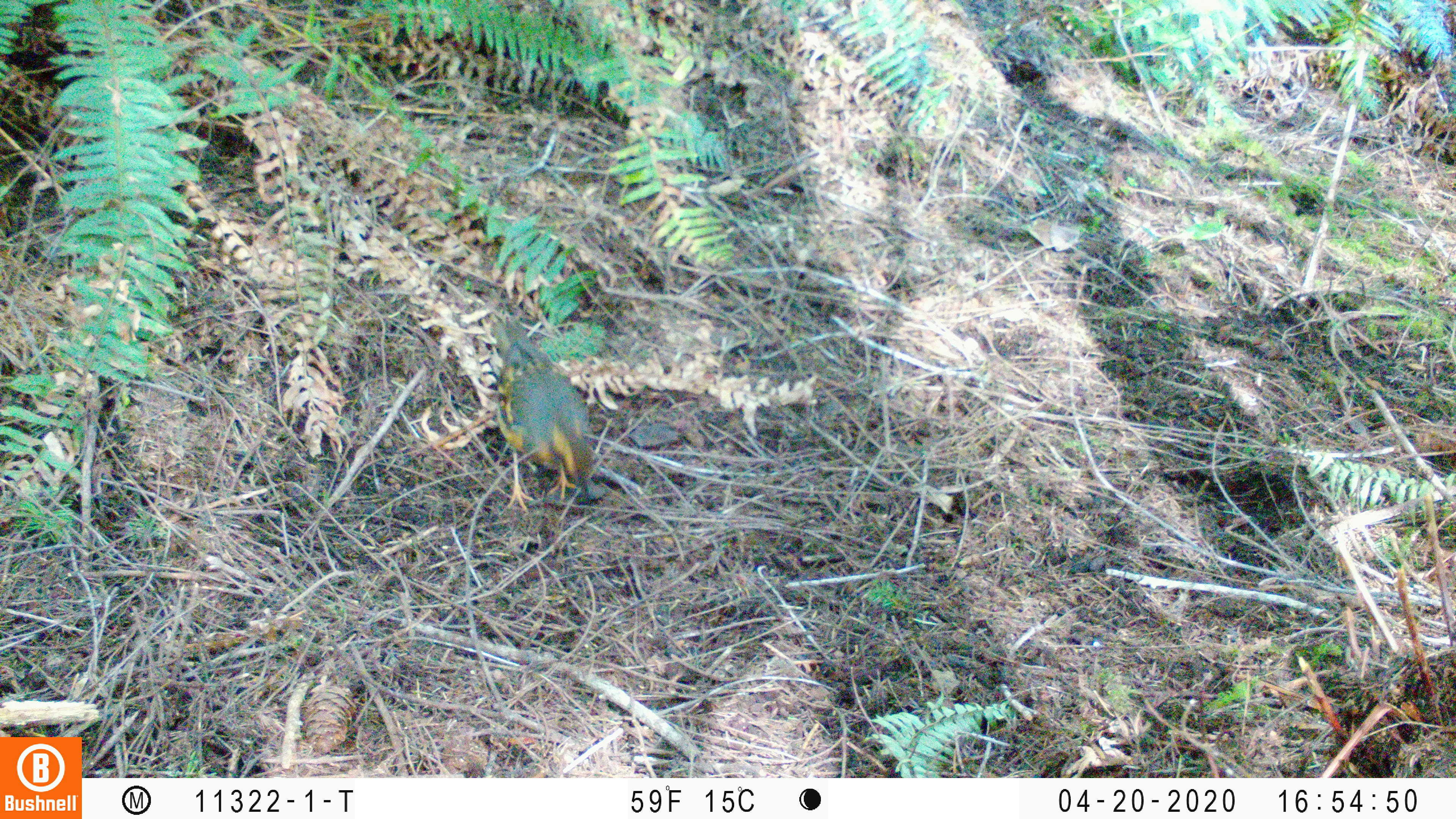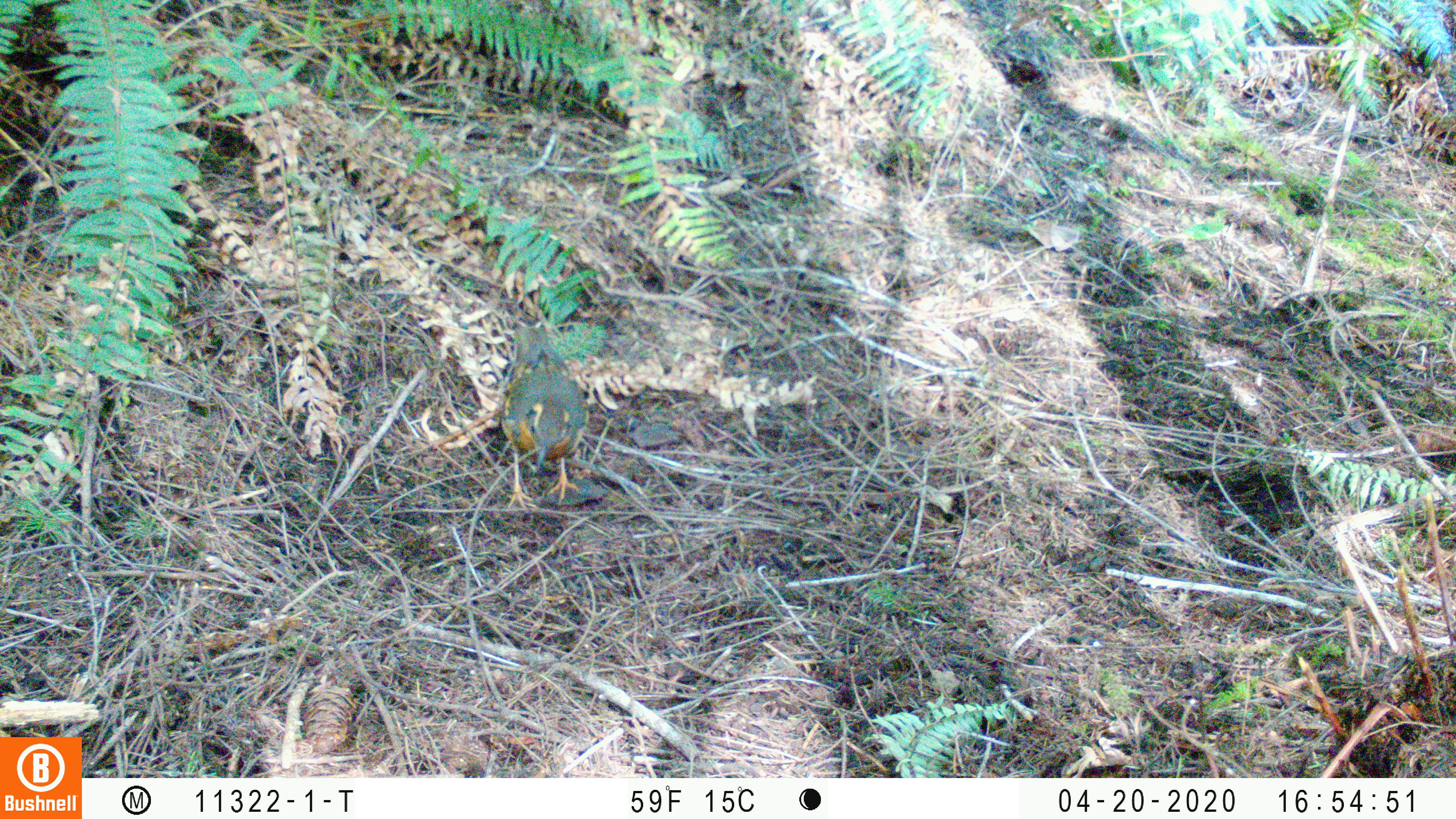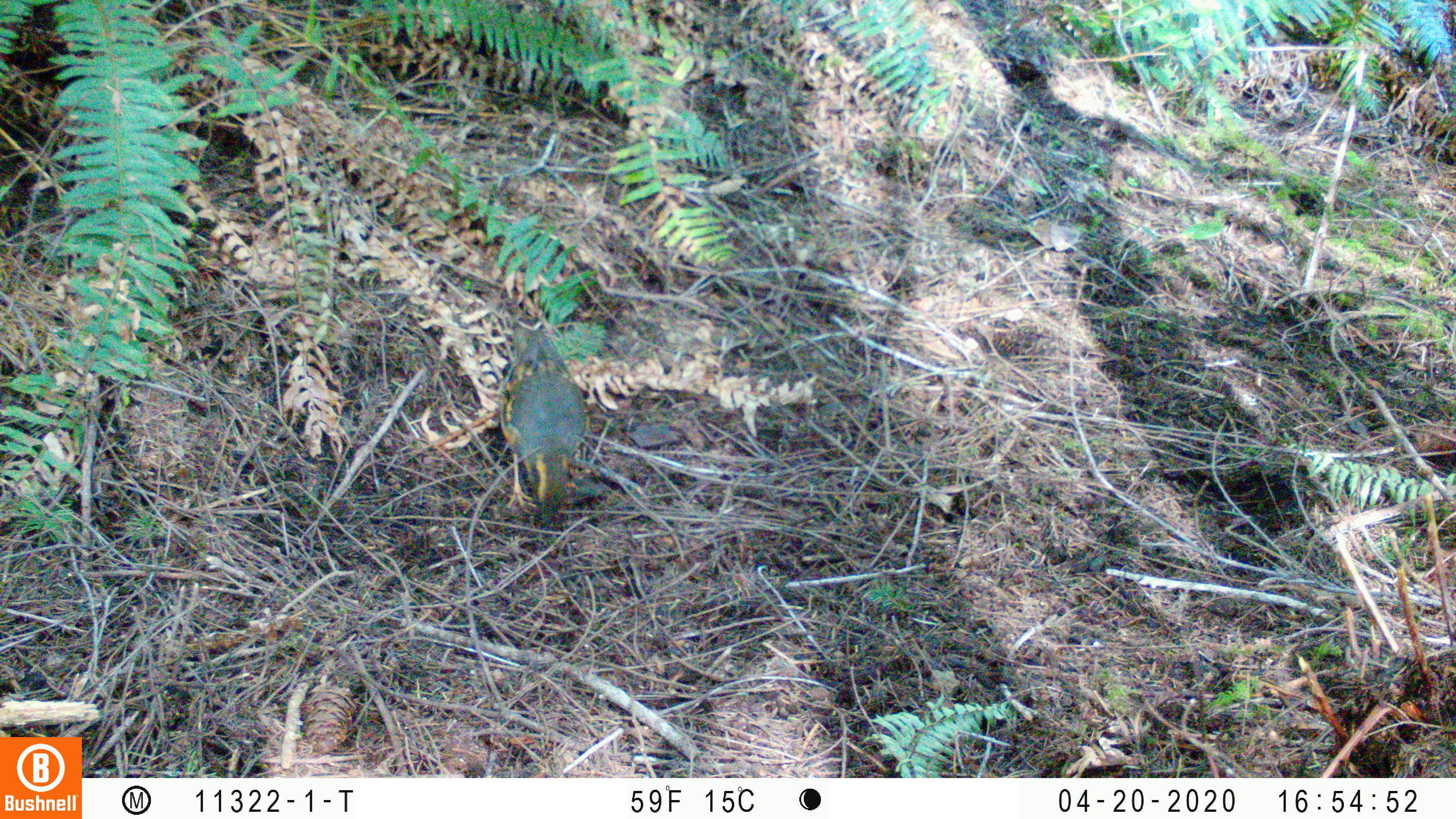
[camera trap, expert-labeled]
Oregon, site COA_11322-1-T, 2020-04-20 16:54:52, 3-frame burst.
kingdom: Animalia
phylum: Chordata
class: Aves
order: Passeriformes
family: Turdidae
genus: Ixoreus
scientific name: Ixoreus naevius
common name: varied thrush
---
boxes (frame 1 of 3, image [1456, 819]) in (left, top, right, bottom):
varied thrush: (489, 307, 593, 510)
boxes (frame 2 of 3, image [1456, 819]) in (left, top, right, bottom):
varied thrush: (496, 312, 597, 504)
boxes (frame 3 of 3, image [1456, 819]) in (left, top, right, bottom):
varied thrush: (487, 316, 601, 526)